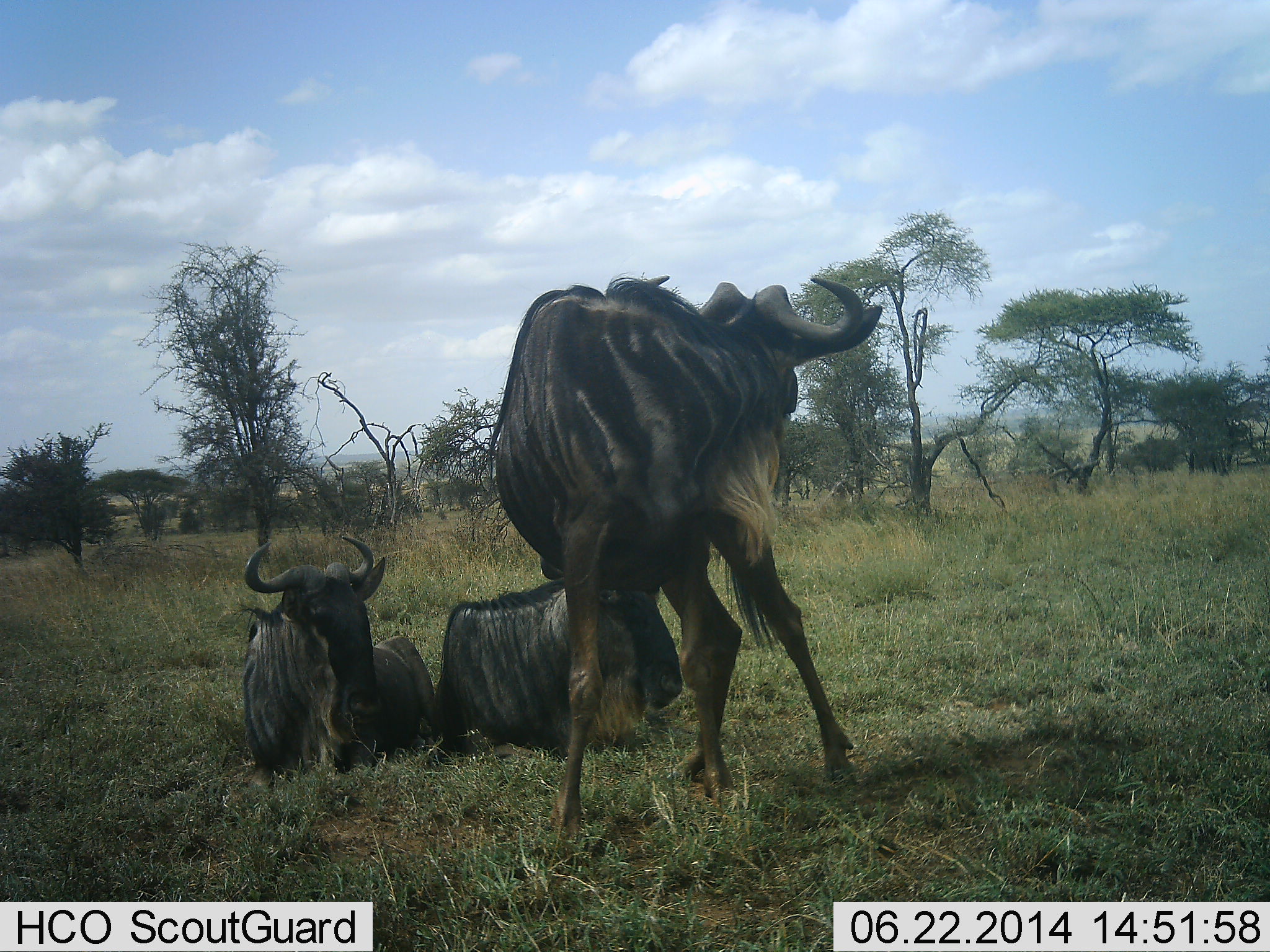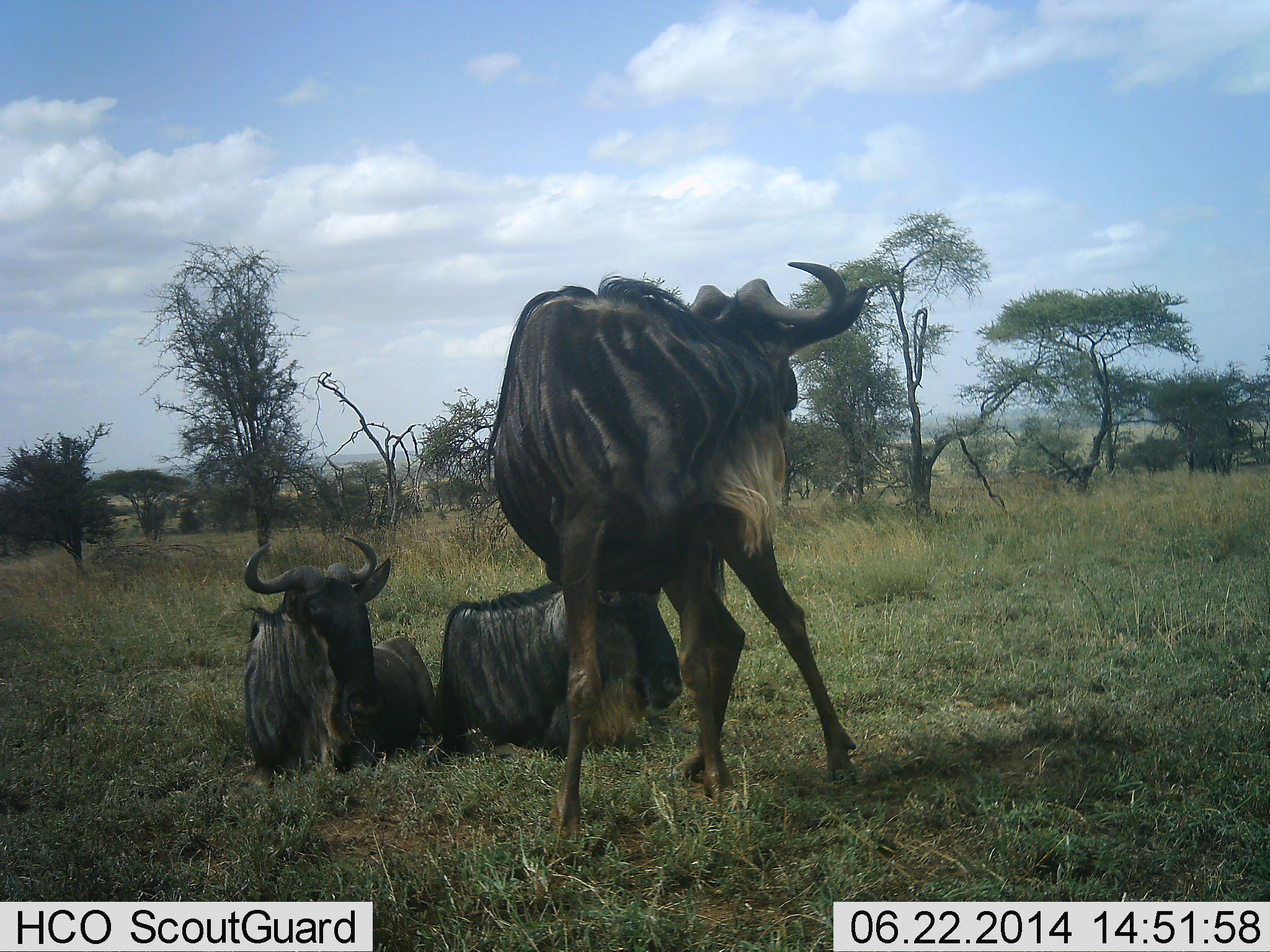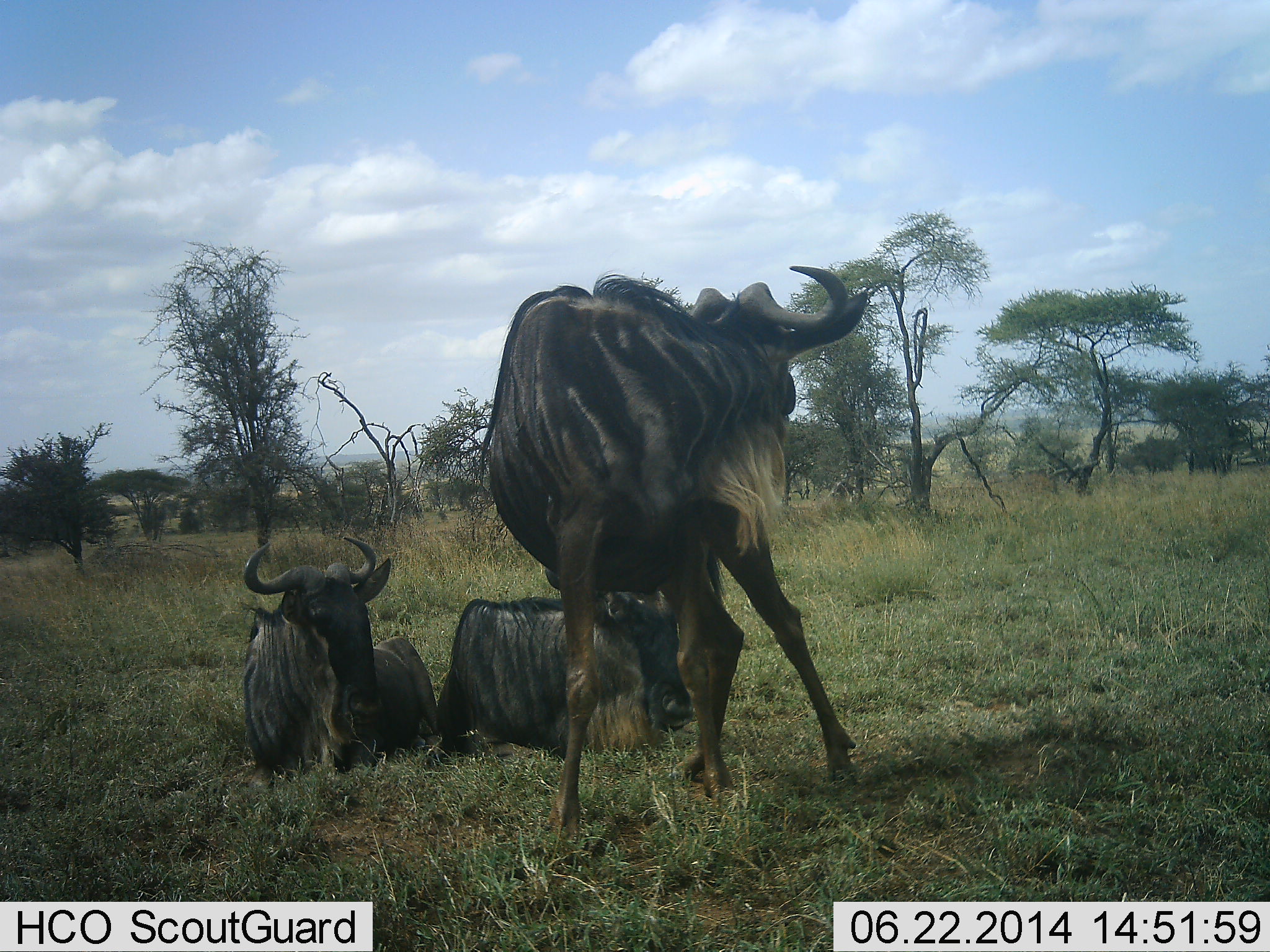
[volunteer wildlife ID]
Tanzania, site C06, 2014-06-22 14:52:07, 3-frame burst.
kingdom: Animalia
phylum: Chordata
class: Mammalia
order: Artiodactyla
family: Bovidae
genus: Connochaetes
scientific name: Connochaetes taurinus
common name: blue wildebeest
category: wildebeest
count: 3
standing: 100%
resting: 100%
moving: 0%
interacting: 0%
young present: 0%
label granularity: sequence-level